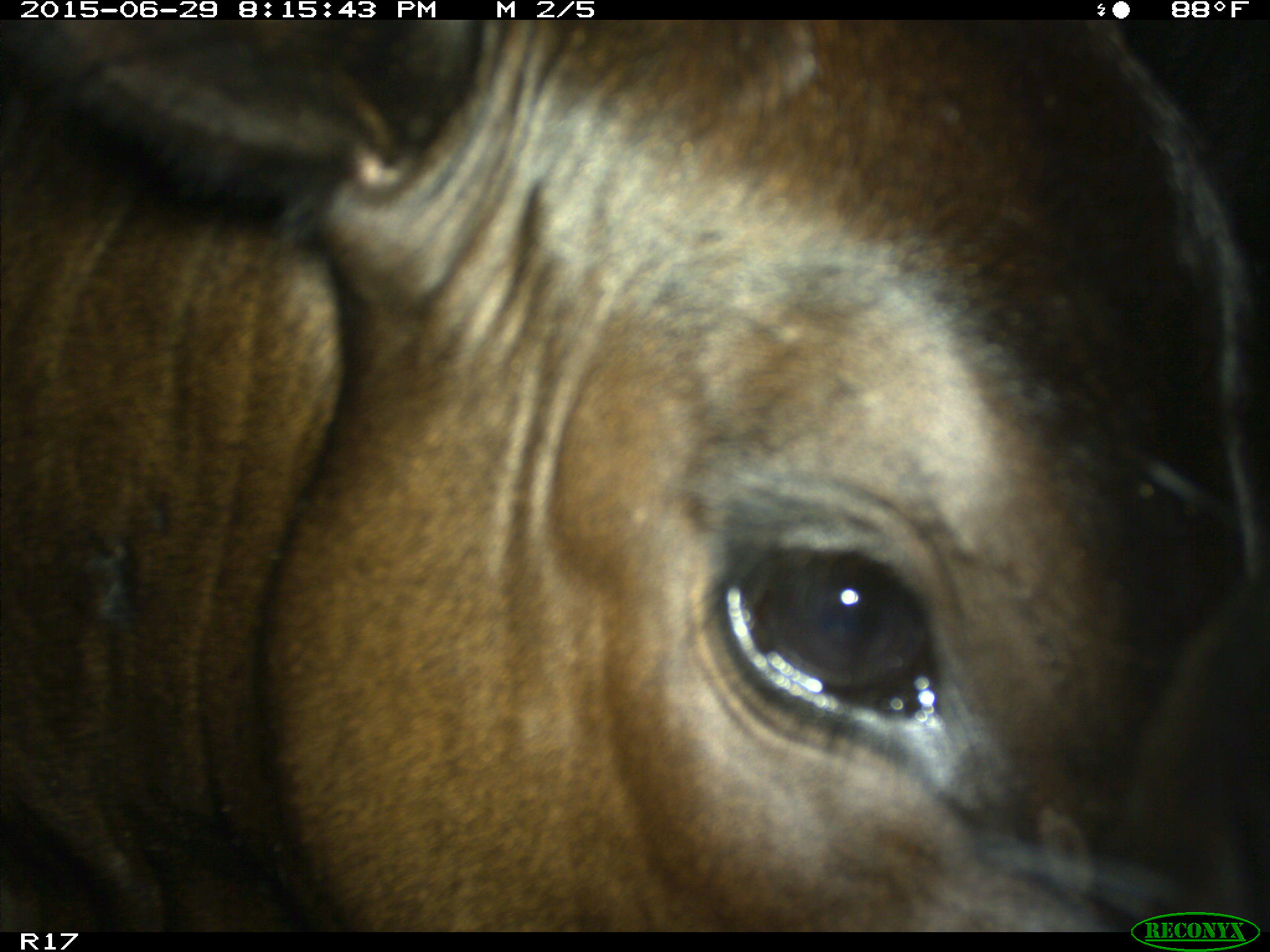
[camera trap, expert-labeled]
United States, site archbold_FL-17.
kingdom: Animalia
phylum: Chordata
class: Mammalia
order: Artiodactyla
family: Bovidae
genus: Bos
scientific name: Bos taurus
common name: domestic cow